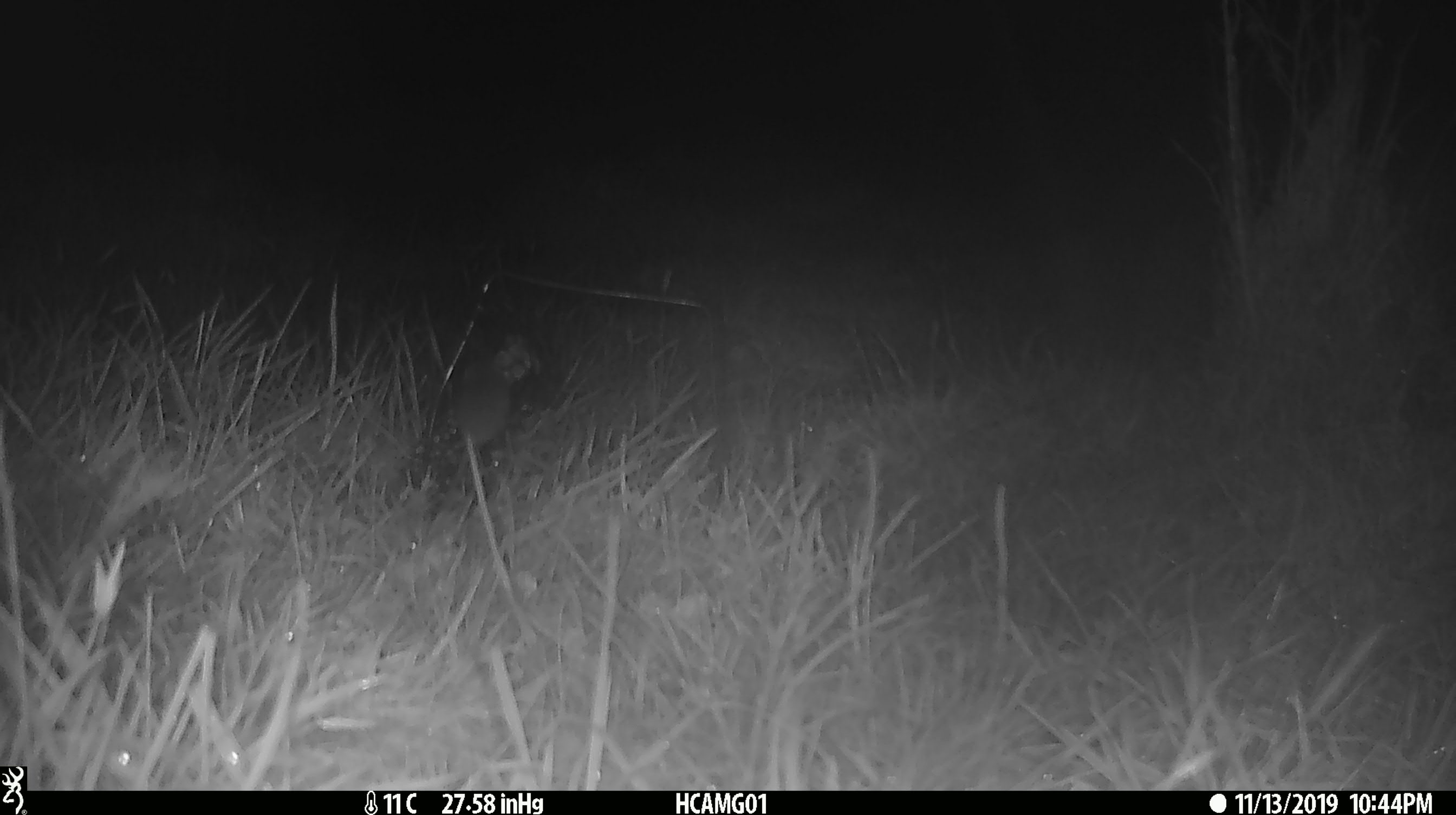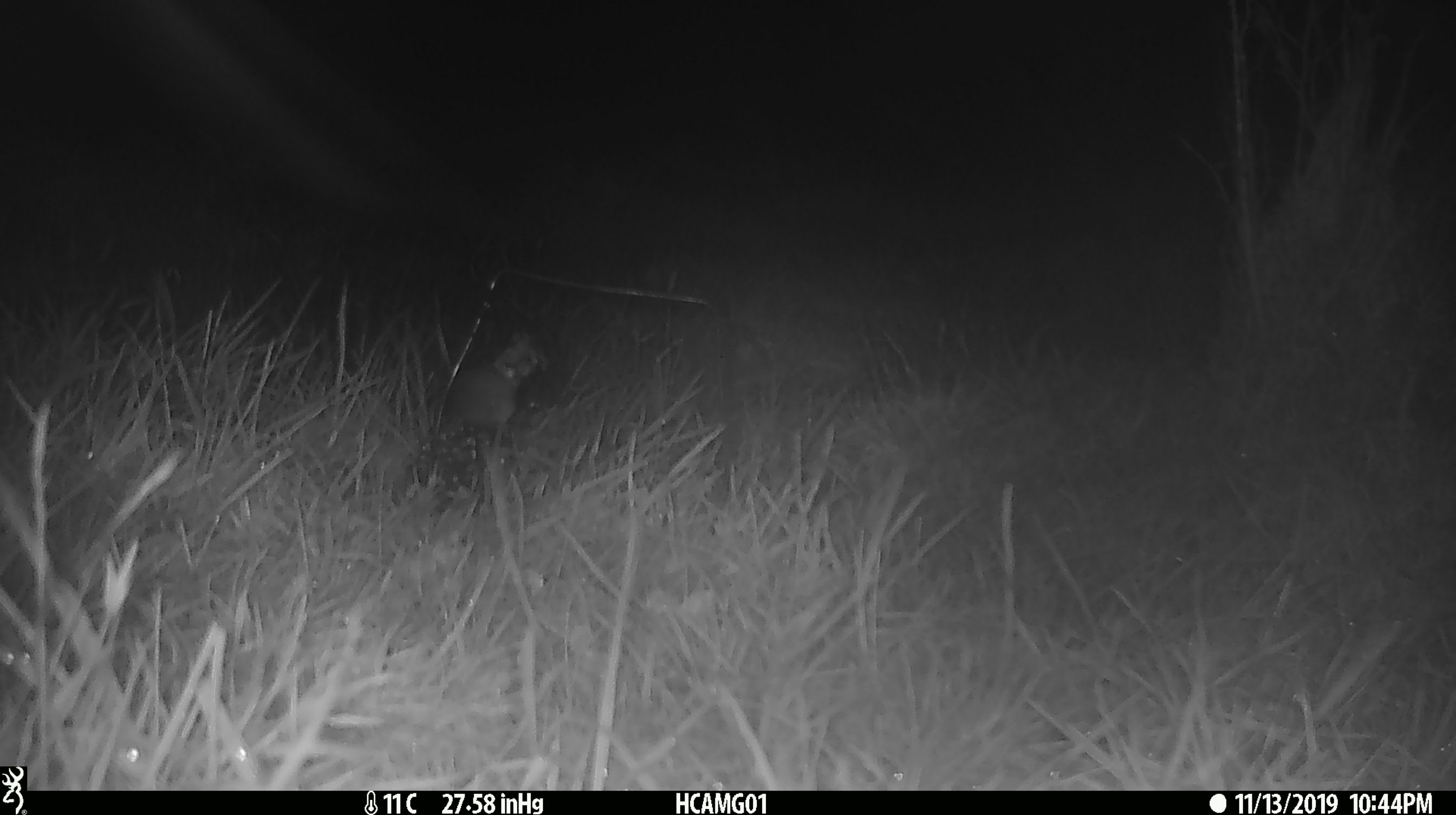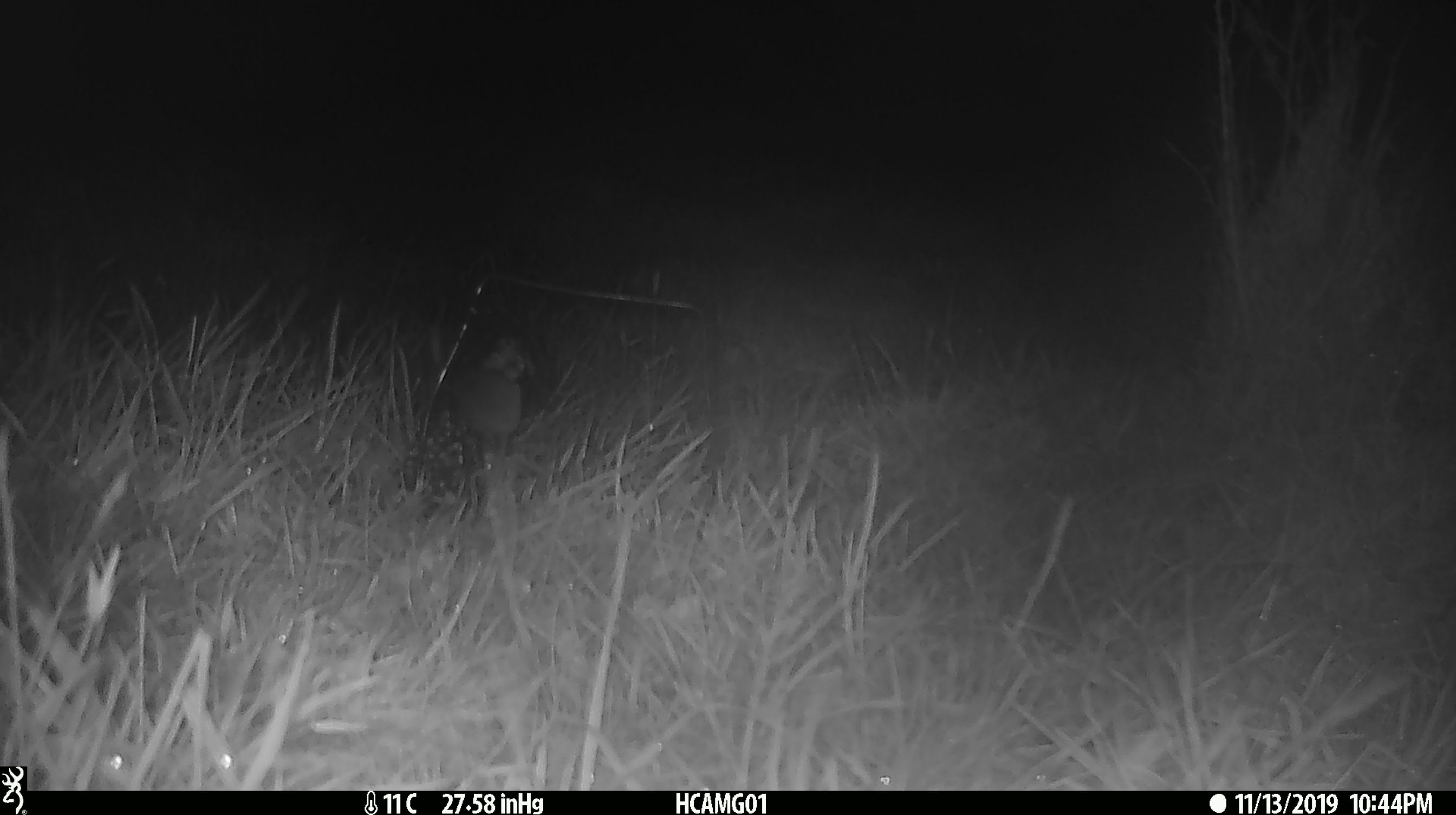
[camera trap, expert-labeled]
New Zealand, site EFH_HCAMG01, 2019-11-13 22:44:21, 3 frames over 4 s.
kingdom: Animalia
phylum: Chordata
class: Mammalia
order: Rodentia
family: Muridae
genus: Mus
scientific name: Mus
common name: mouse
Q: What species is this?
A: Mouse (Mus).